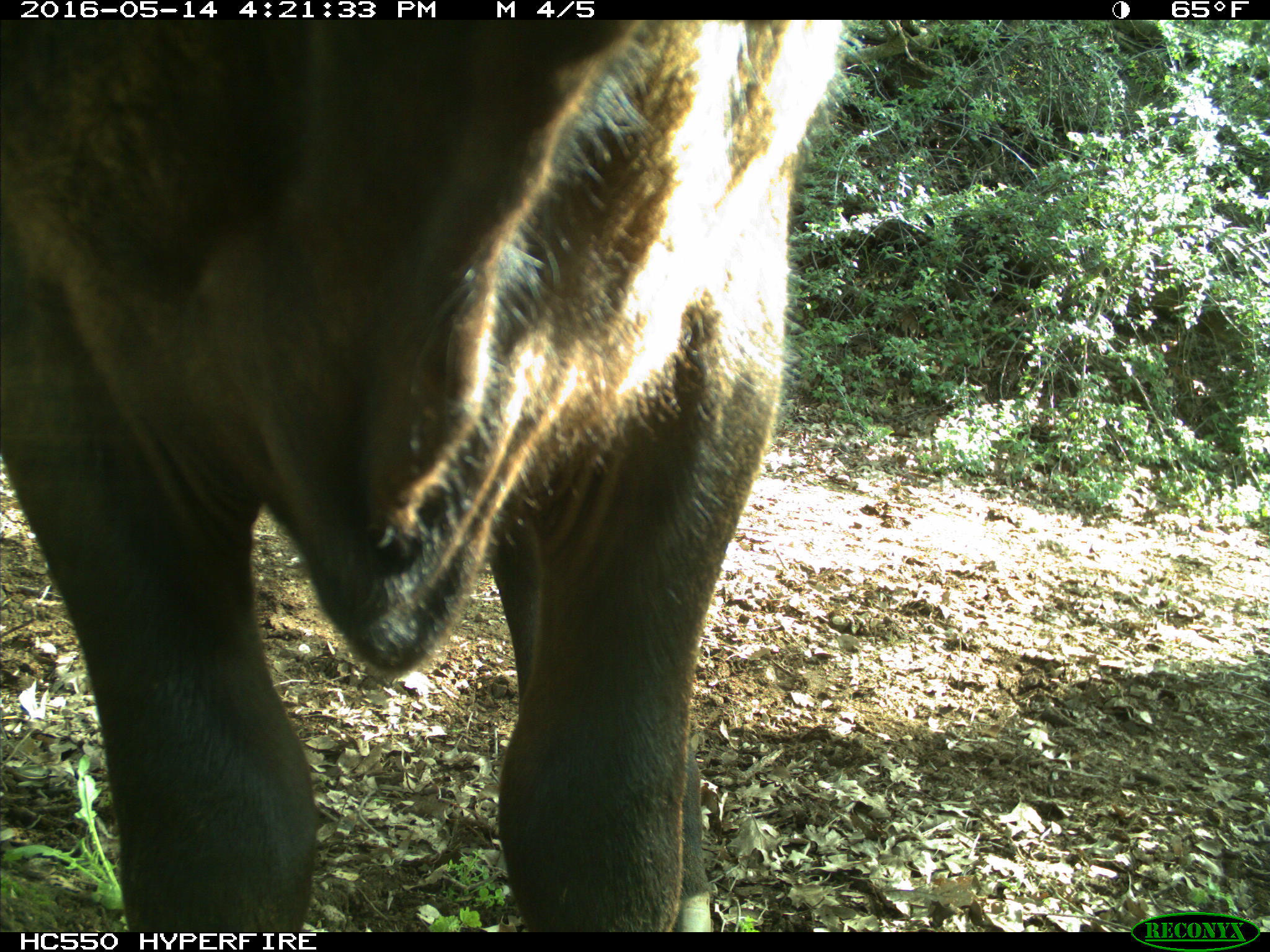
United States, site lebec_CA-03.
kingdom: Animalia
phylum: Chordata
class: Mammalia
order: Artiodactyla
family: Bovidae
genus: Bos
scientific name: Bos taurus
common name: domestic cow